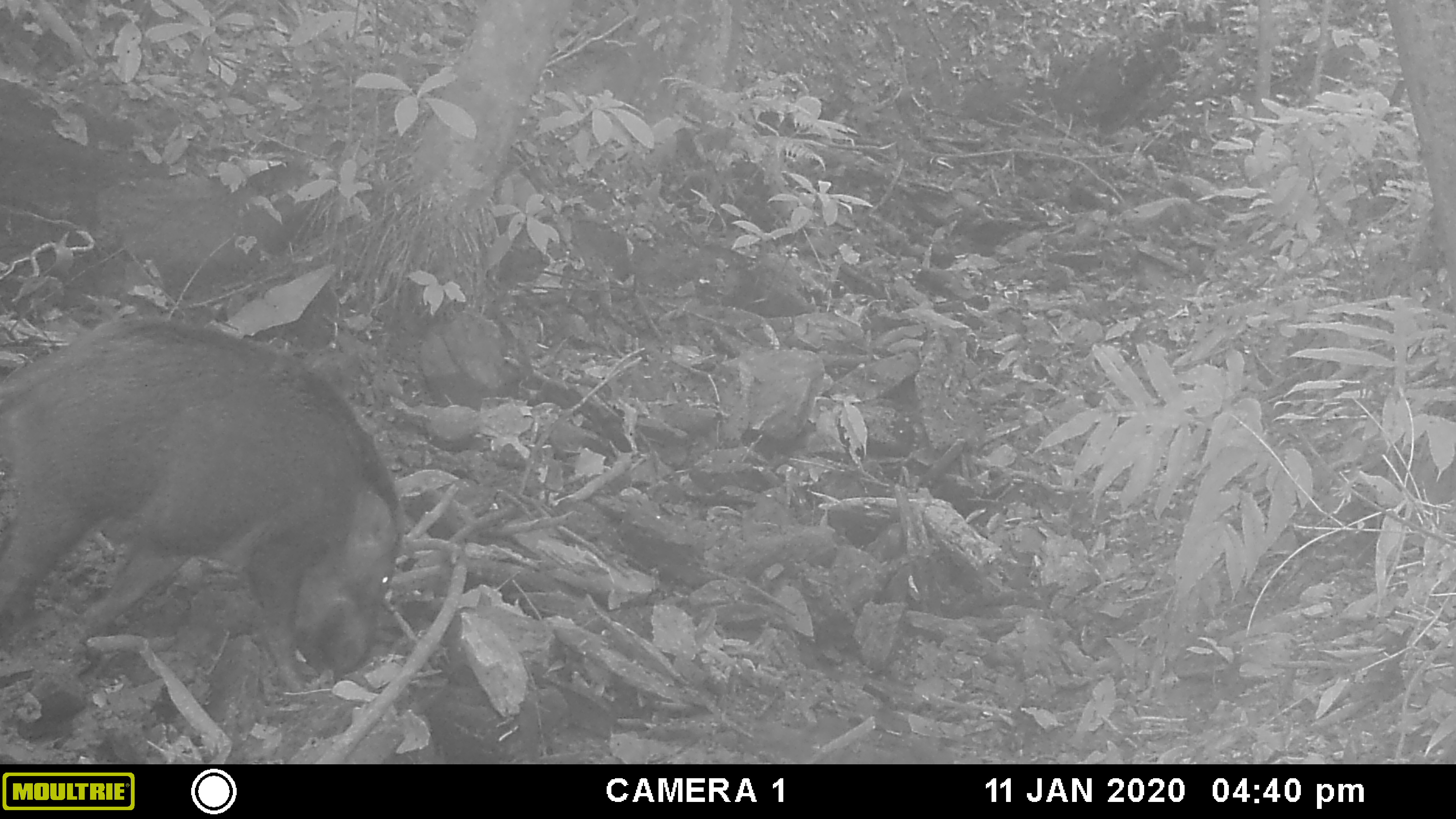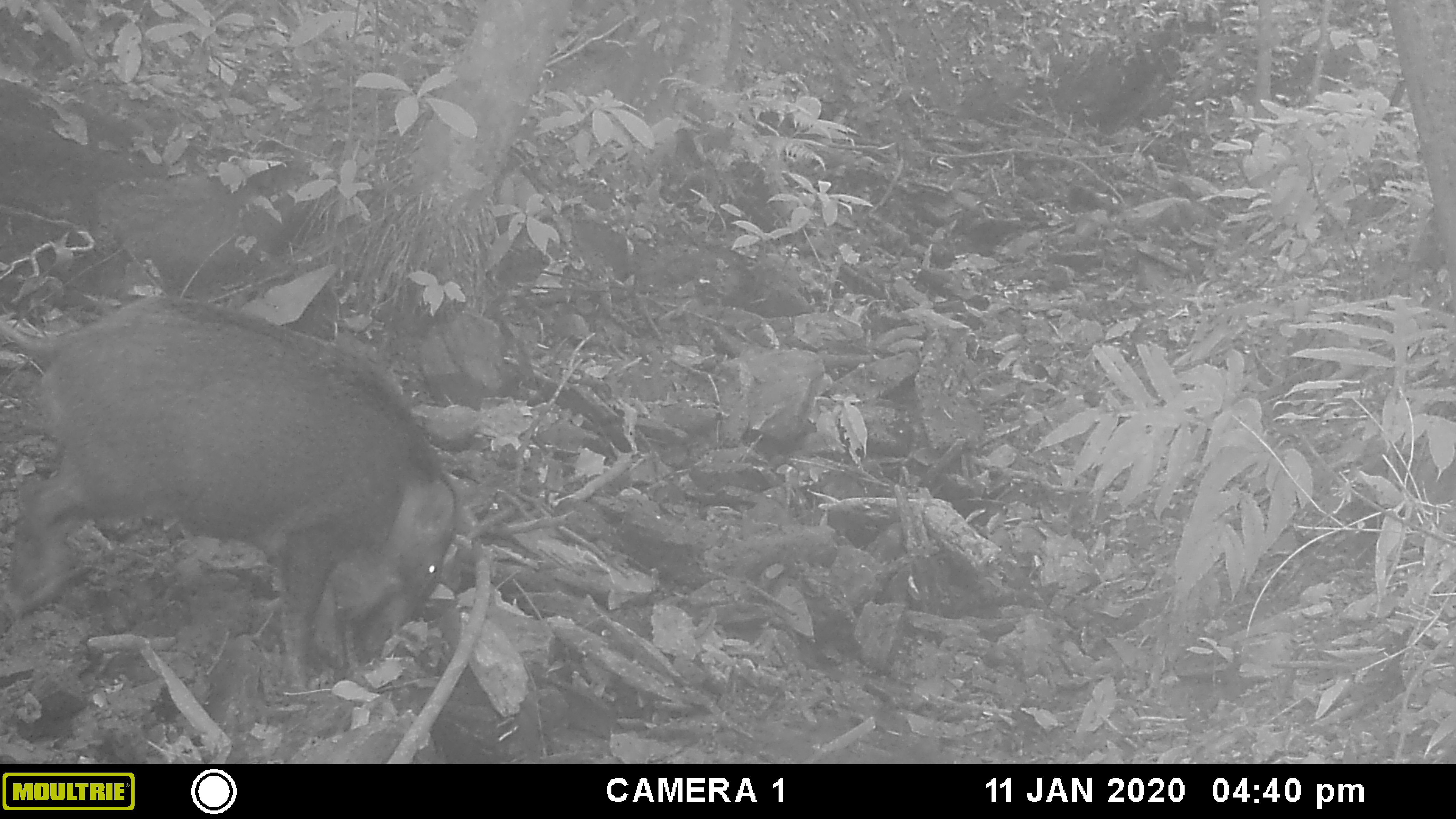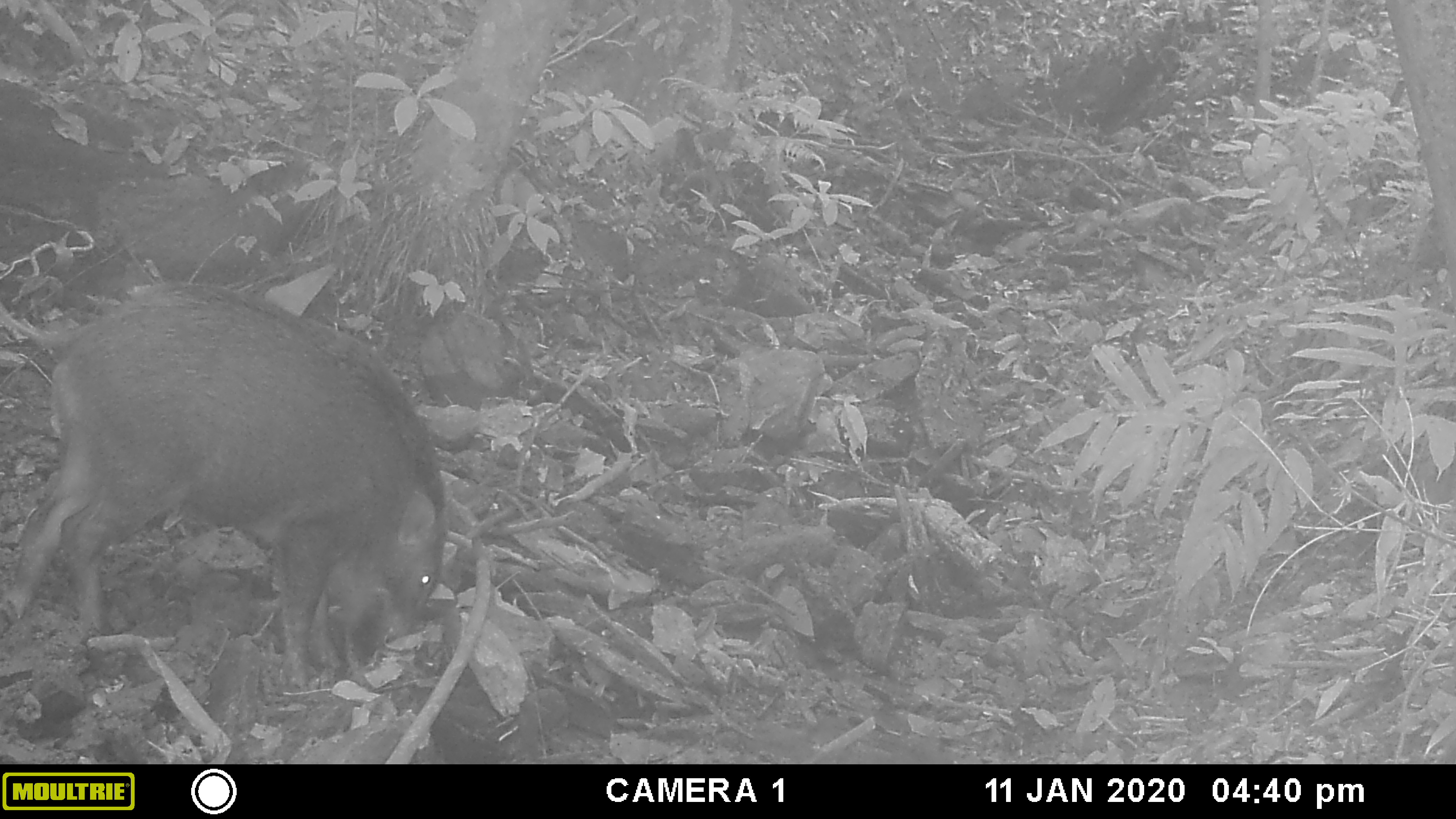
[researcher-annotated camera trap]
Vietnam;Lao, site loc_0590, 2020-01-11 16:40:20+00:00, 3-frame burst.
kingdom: Animalia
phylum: Chordata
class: Mammalia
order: Artiodactyla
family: Suidae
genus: Sus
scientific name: Sus scrofa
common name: eurasian wild pig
Eurasian wild pig (Sus scrofa). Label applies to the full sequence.